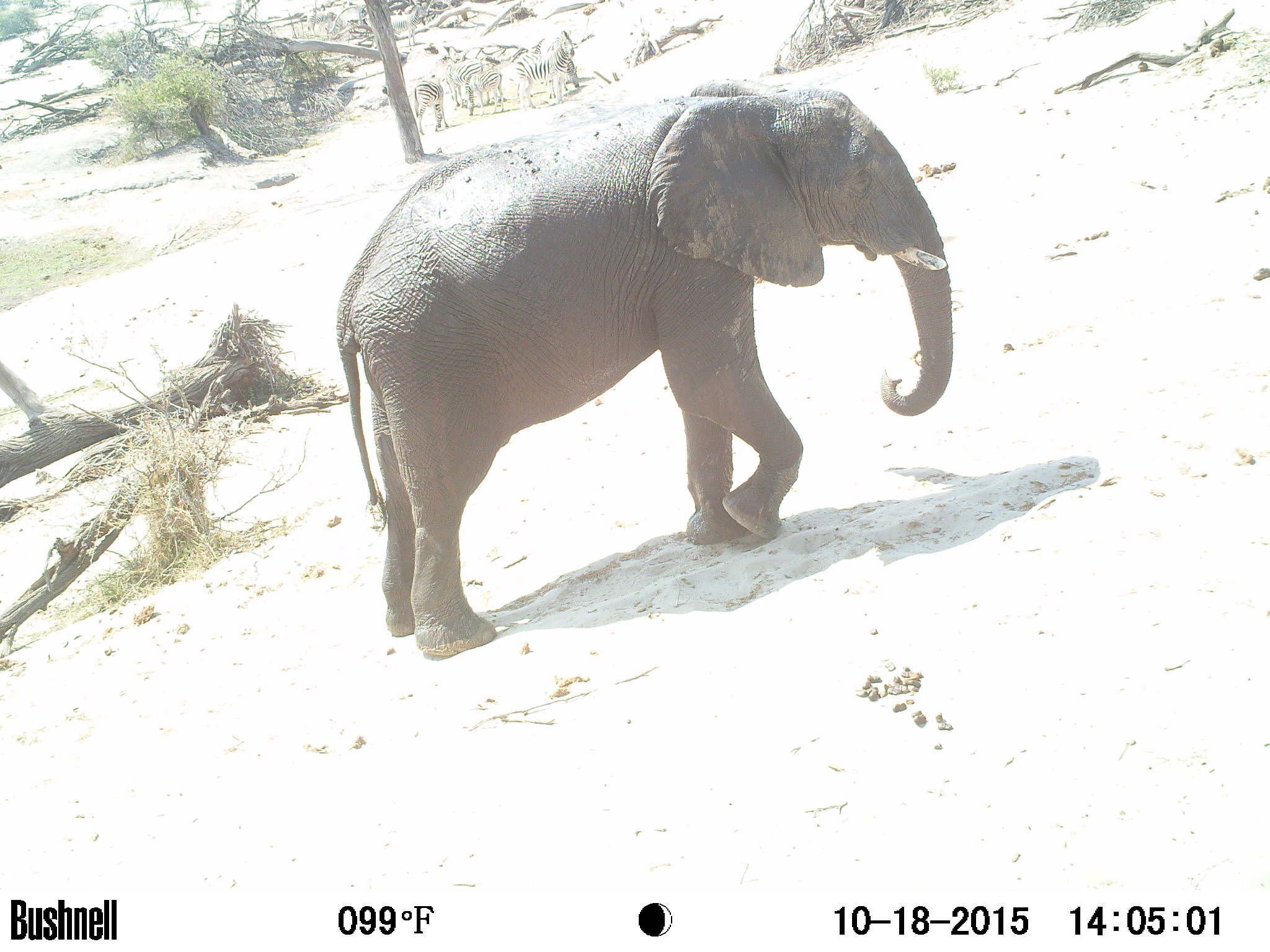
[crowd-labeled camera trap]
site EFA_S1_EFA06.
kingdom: Animalia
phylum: Chordata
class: Mammalia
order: Proboscidea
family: Elephantidae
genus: Loxodonta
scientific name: Loxodonta africana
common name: african bush elephant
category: elephant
Elephant (african bush elephant) (Loxodonta africana), count 1. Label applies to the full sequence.